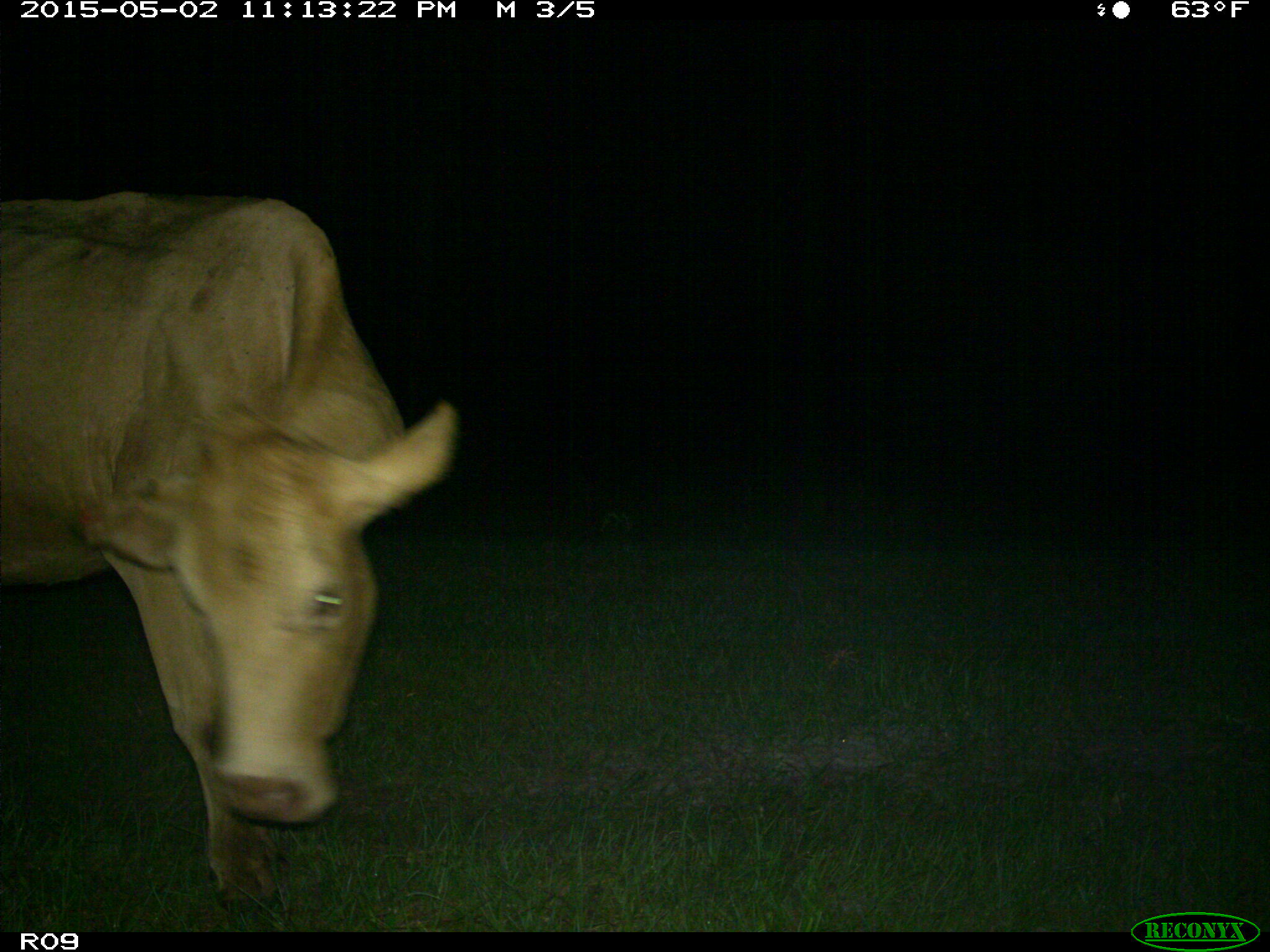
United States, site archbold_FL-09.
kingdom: Animalia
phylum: Chordata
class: Mammalia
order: Artiodactyla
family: Bovidae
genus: Bos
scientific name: Bos taurus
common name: domestic cow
Bos taurus (domestic cow).